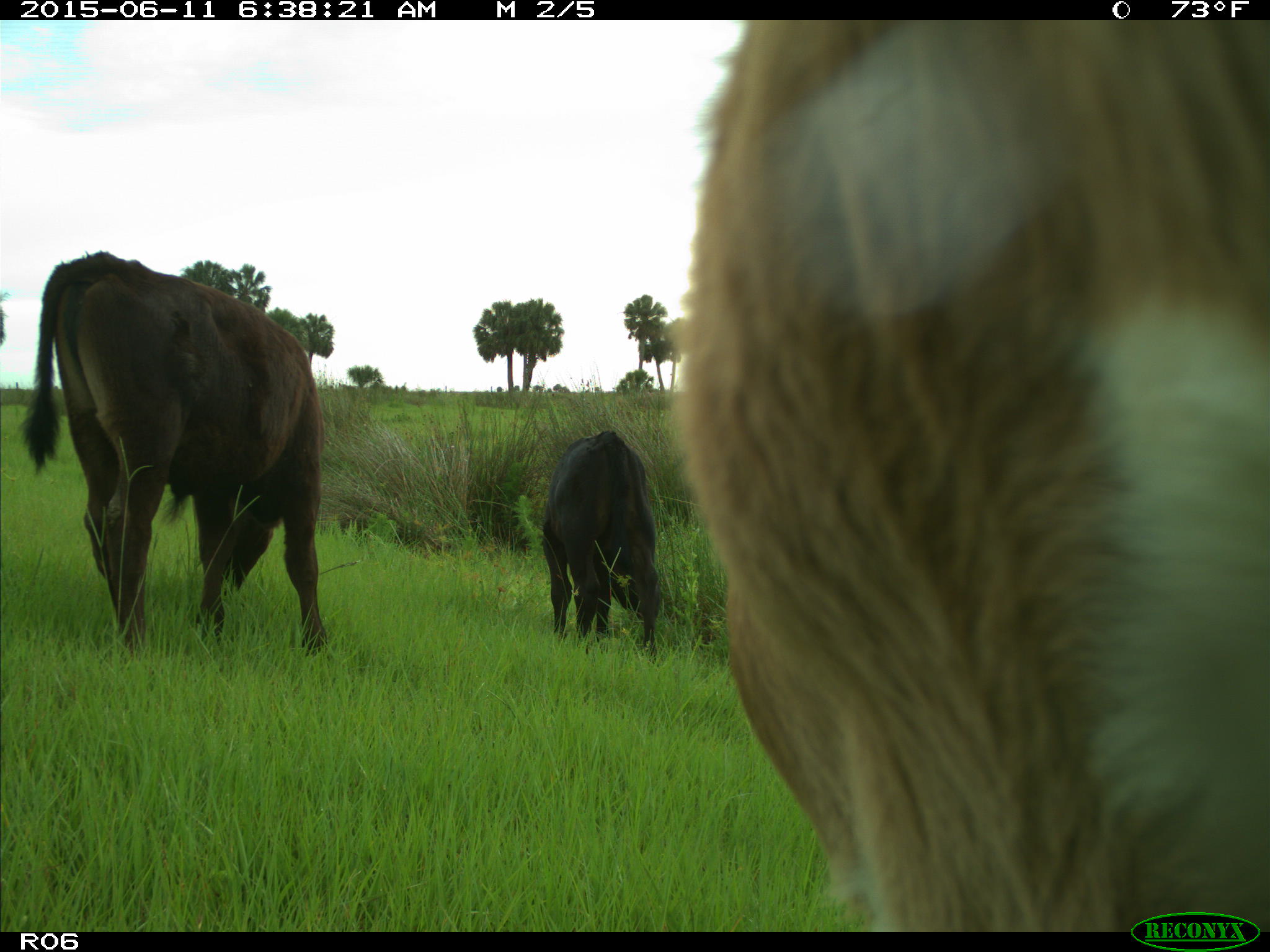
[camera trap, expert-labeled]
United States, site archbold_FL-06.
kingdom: Animalia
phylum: Chordata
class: Mammalia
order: Artiodactyla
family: Bovidae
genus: Bos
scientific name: Bos taurus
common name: domestic cow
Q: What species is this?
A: Bos taurus (domestic cow).